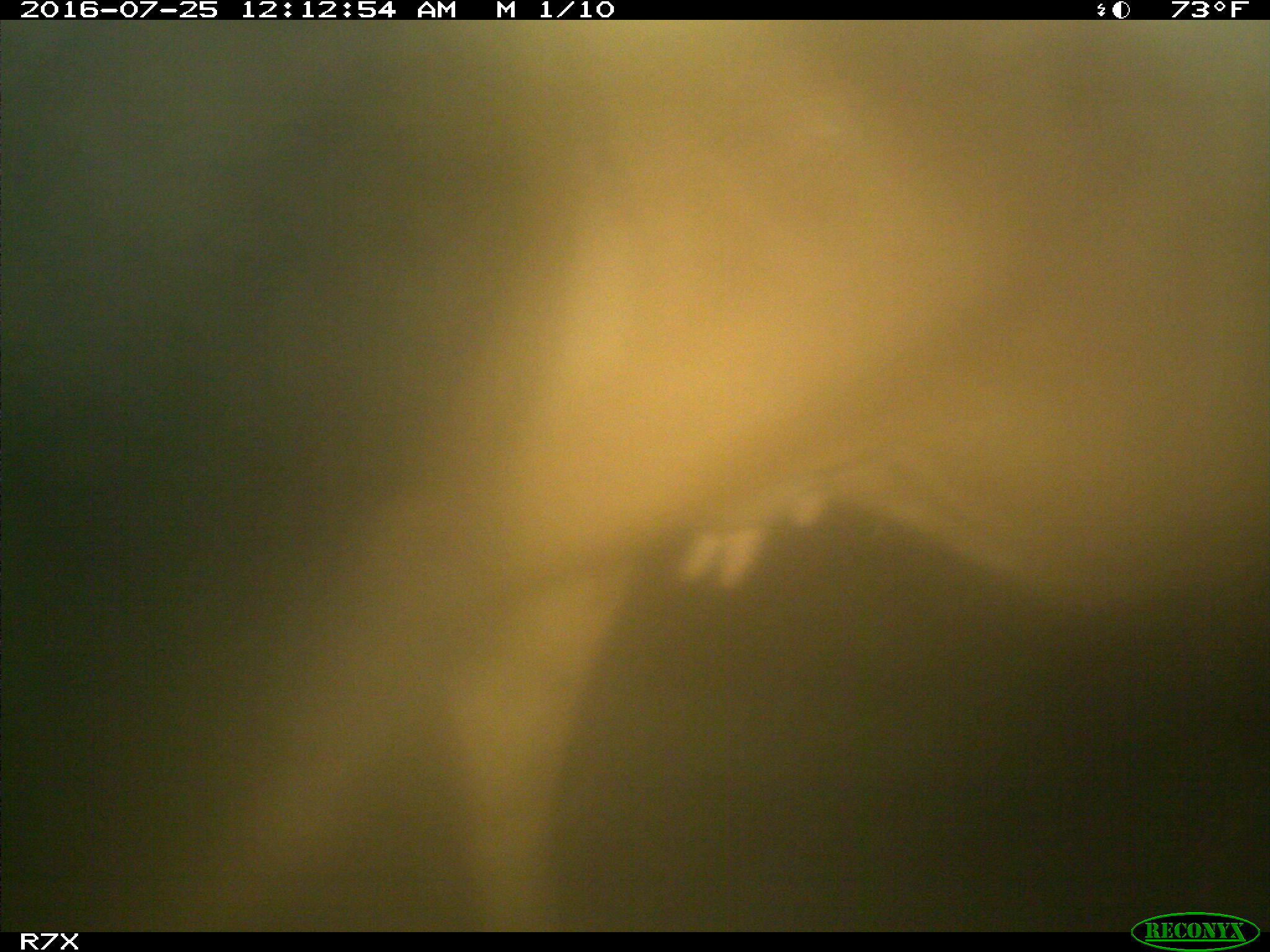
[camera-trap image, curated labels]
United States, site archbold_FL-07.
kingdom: Animalia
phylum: Chordata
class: Mammalia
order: Artiodactyla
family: Bovidae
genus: Bos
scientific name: Bos taurus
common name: domestic cow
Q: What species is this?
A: Bos taurus (domestic cow).